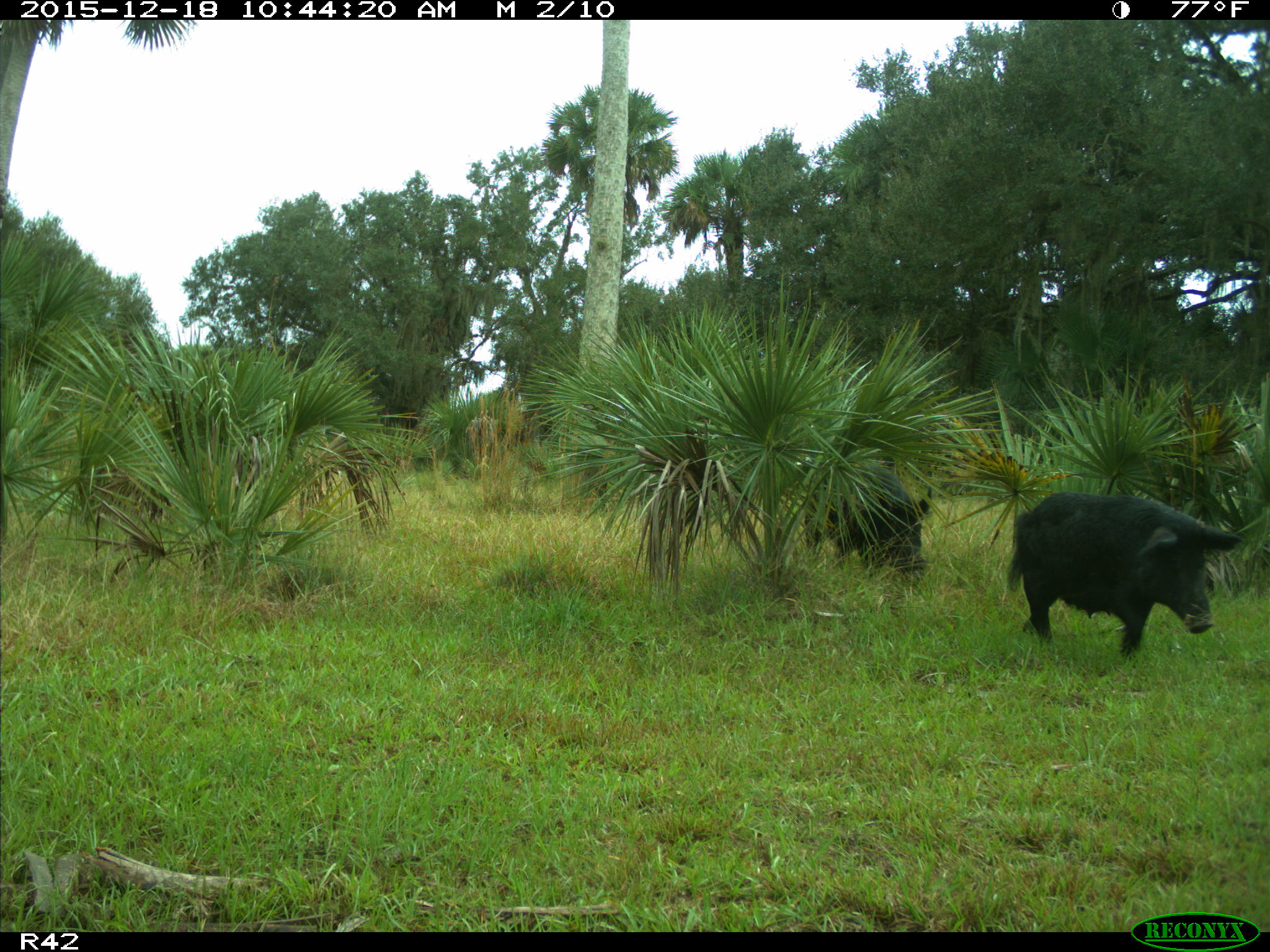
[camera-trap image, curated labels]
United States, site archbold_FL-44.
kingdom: Animalia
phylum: Chordata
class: Mammalia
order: Artiodactyla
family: Suidae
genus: Sus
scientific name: Sus scrofa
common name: wild boar